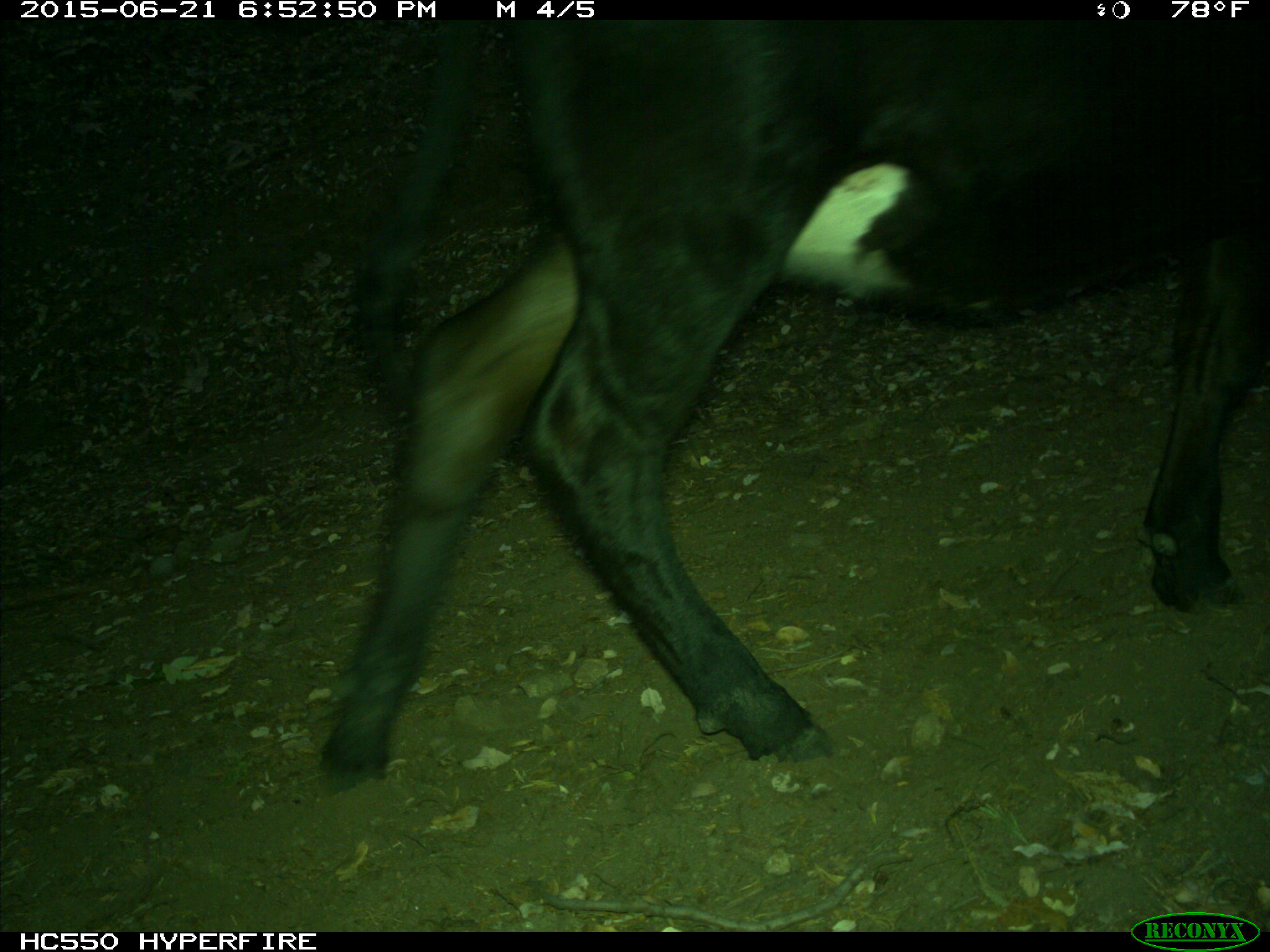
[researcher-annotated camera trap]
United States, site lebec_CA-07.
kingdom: Animalia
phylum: Chordata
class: Mammalia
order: Artiodactyla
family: Bovidae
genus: Bos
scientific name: Bos taurus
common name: domestic cow